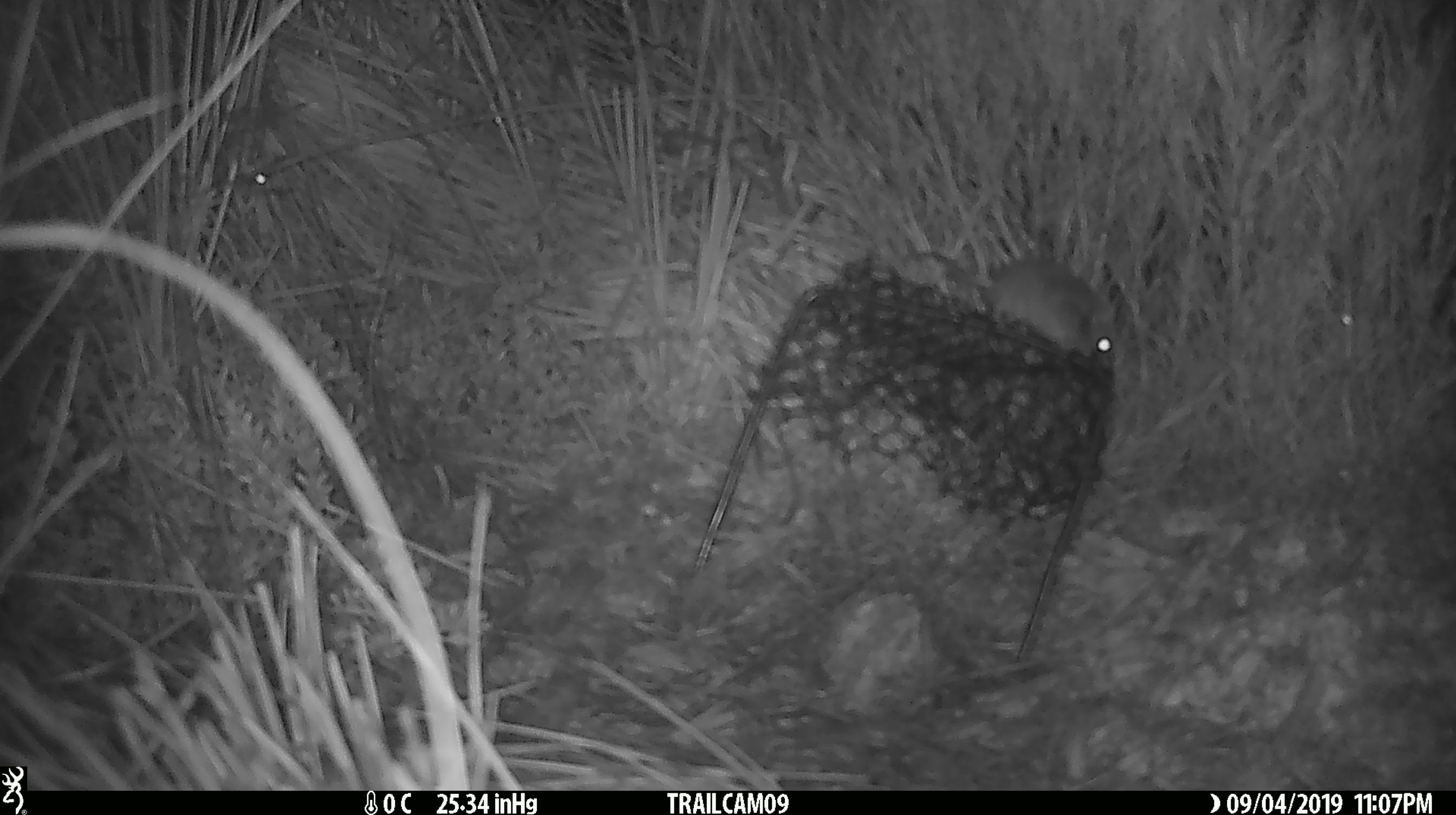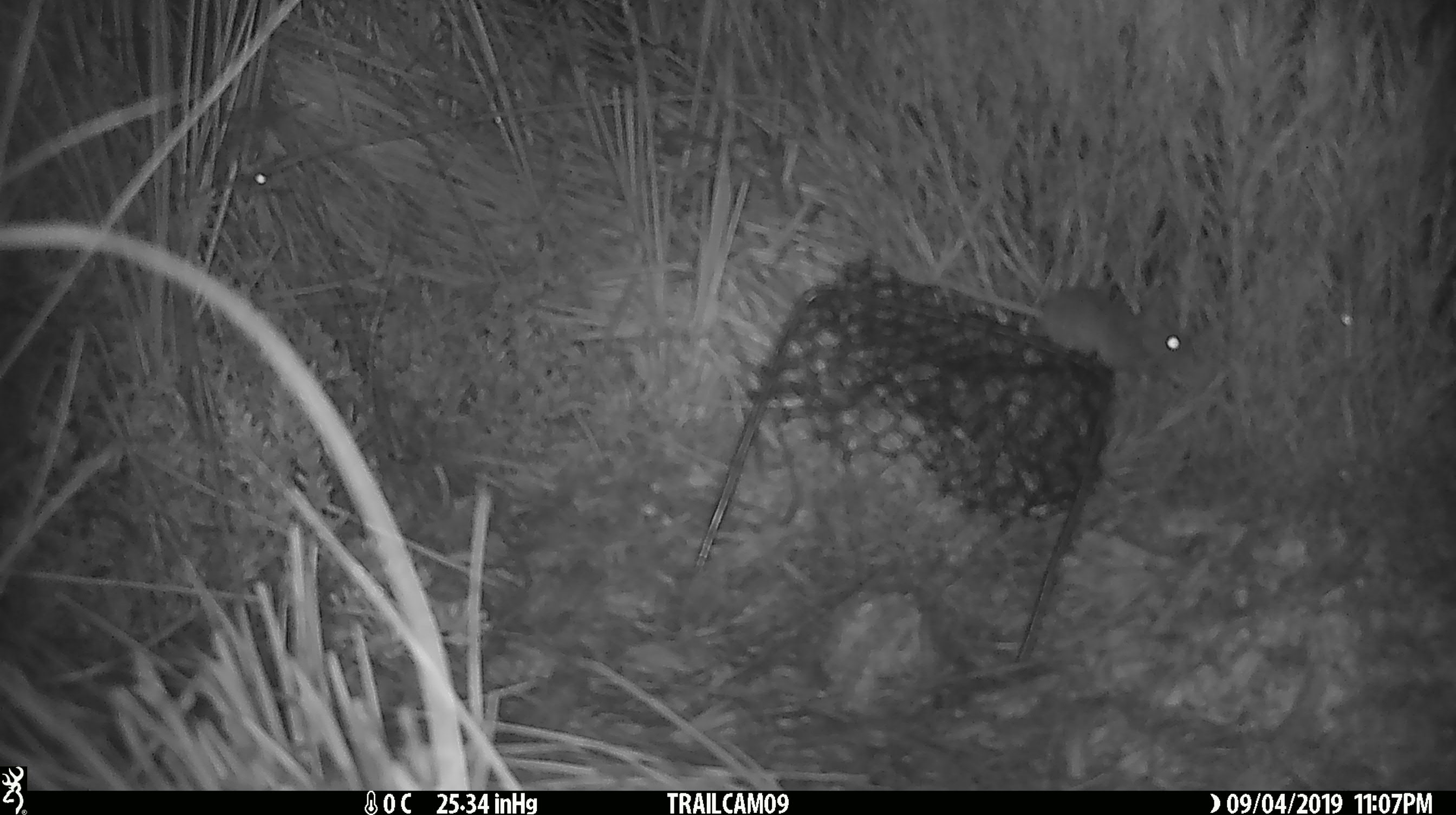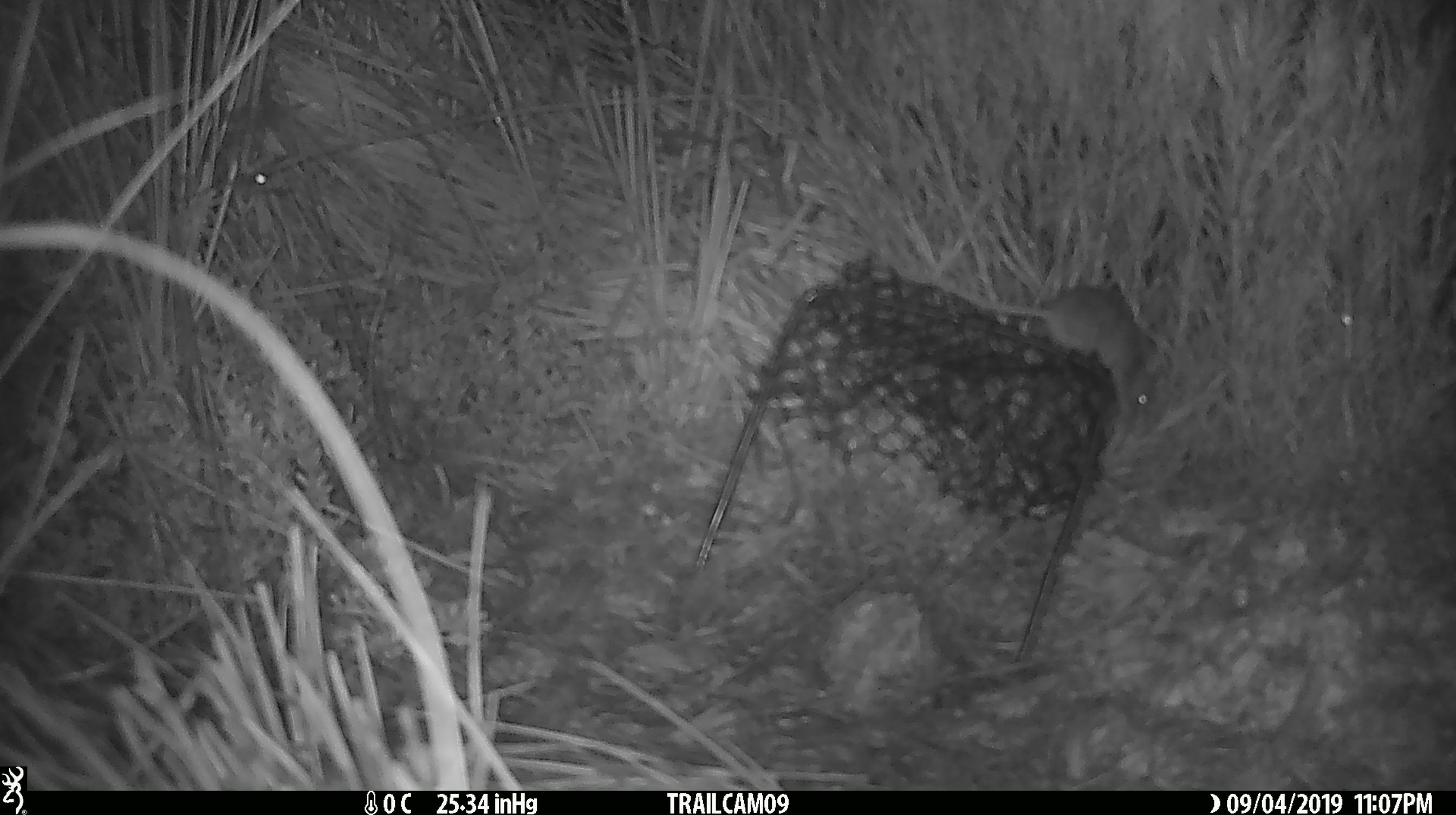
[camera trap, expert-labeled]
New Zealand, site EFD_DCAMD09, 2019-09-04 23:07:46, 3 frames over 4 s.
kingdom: Animalia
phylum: Chordata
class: Mammalia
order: Rodentia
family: Muridae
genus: Mus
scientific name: Mus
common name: mouse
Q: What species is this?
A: Mouse (Mus).